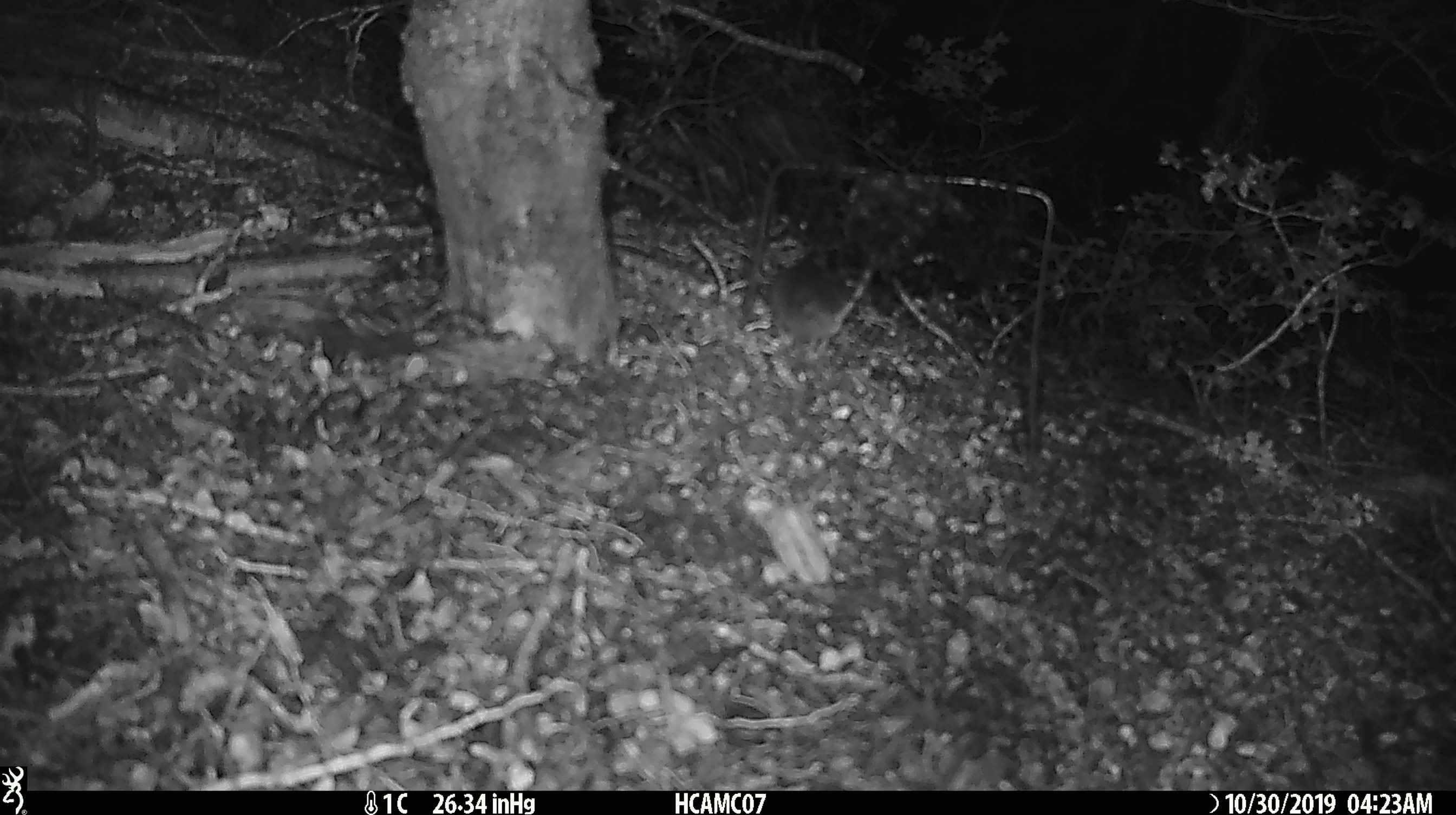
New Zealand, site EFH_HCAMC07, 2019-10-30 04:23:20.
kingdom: Animalia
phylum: Chordata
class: Mammalia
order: Rodentia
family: Muridae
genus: Mus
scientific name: Mus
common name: mouse